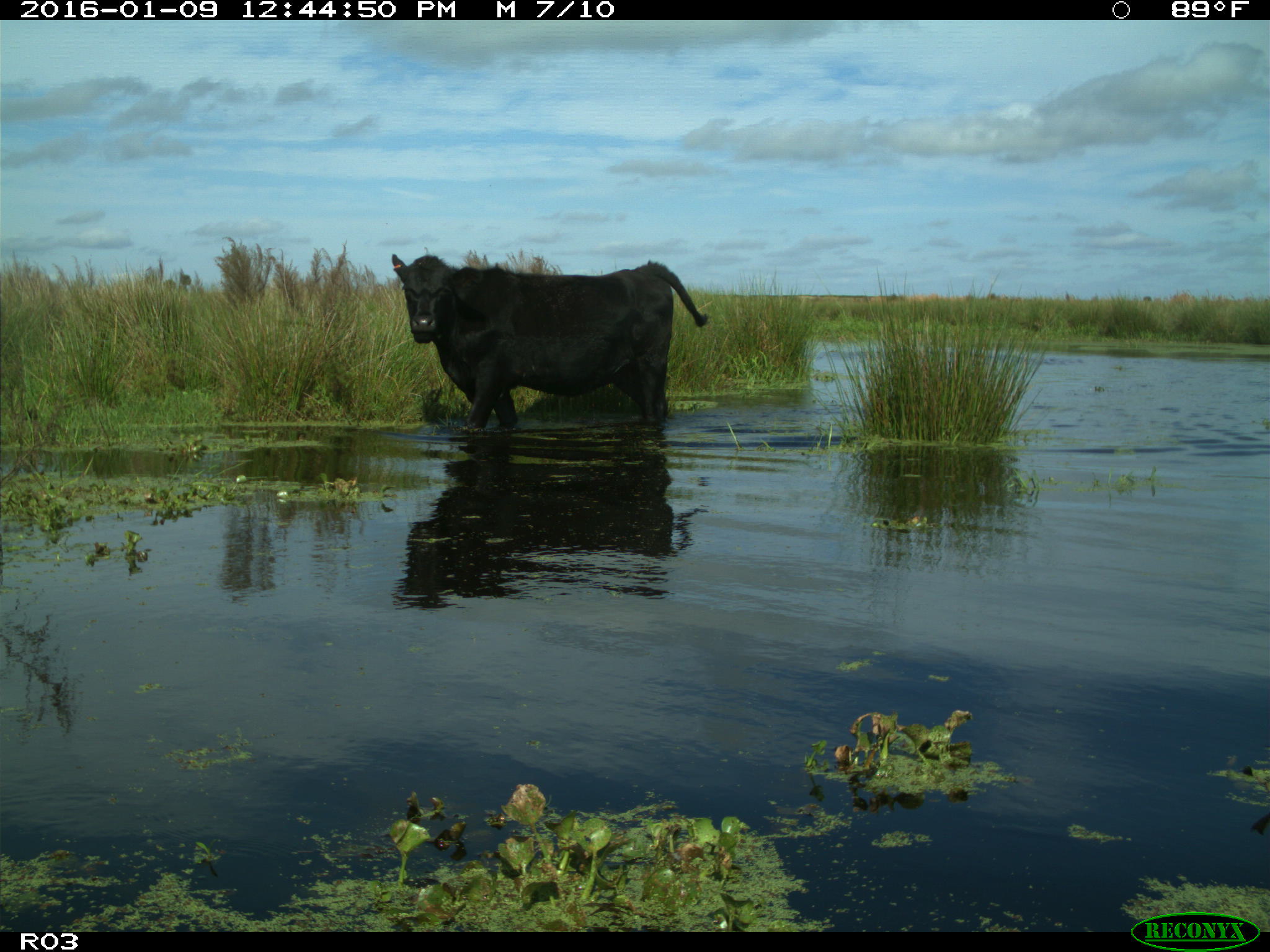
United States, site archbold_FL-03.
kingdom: Animalia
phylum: Chordata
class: Mammalia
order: Artiodactyla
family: Bovidae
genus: Bos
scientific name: Bos taurus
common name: domestic cow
Bos taurus (domestic cow).